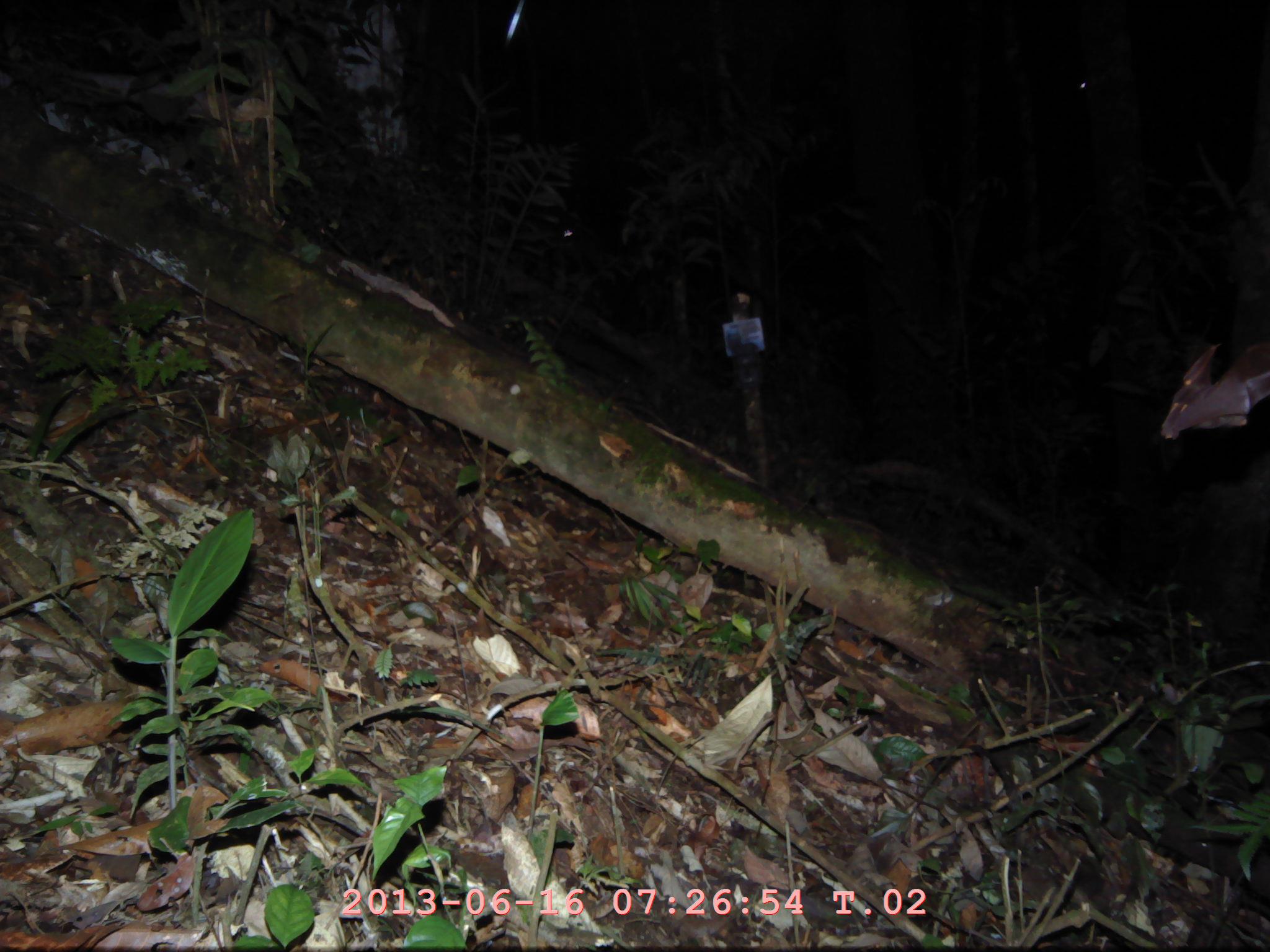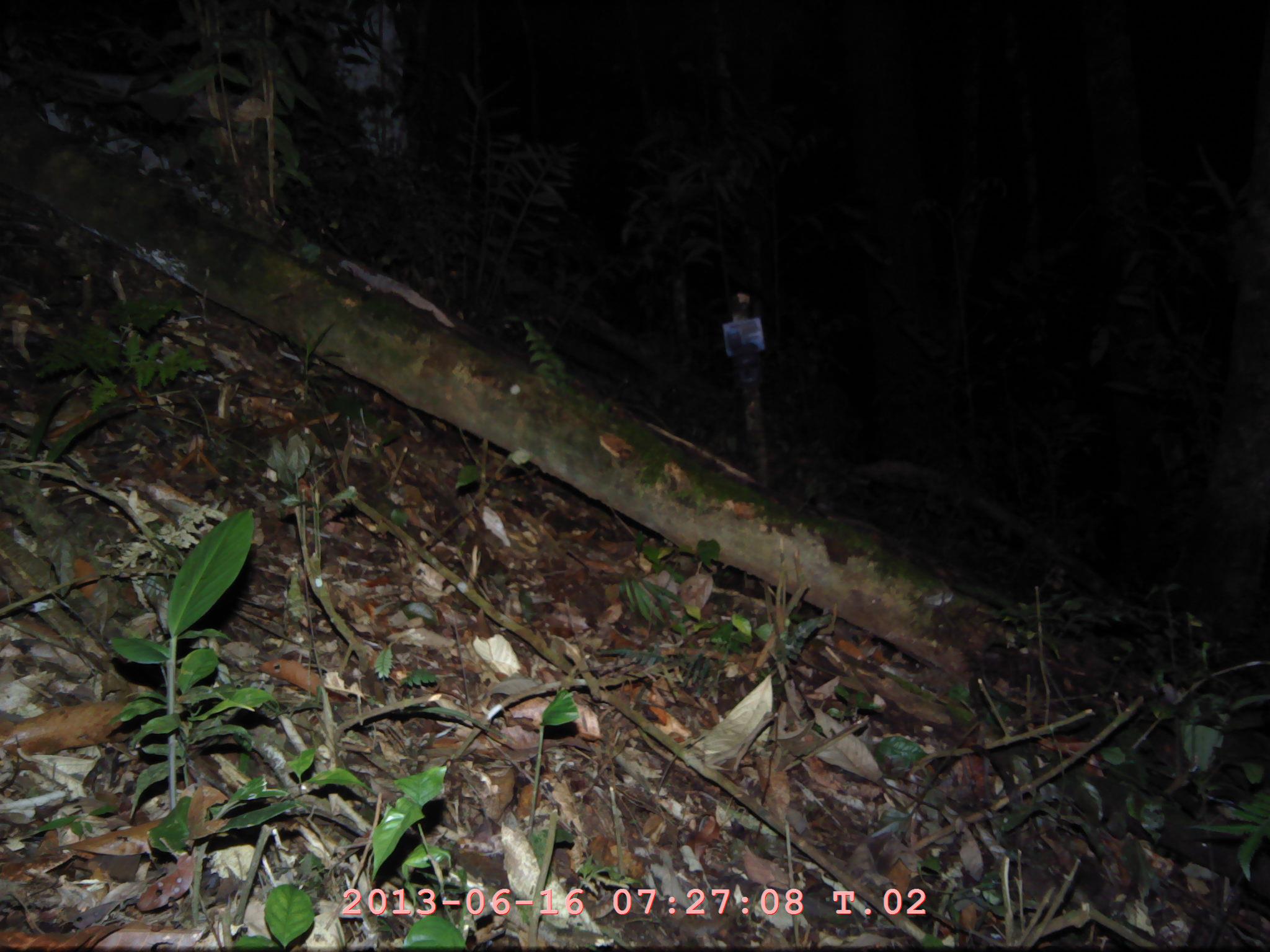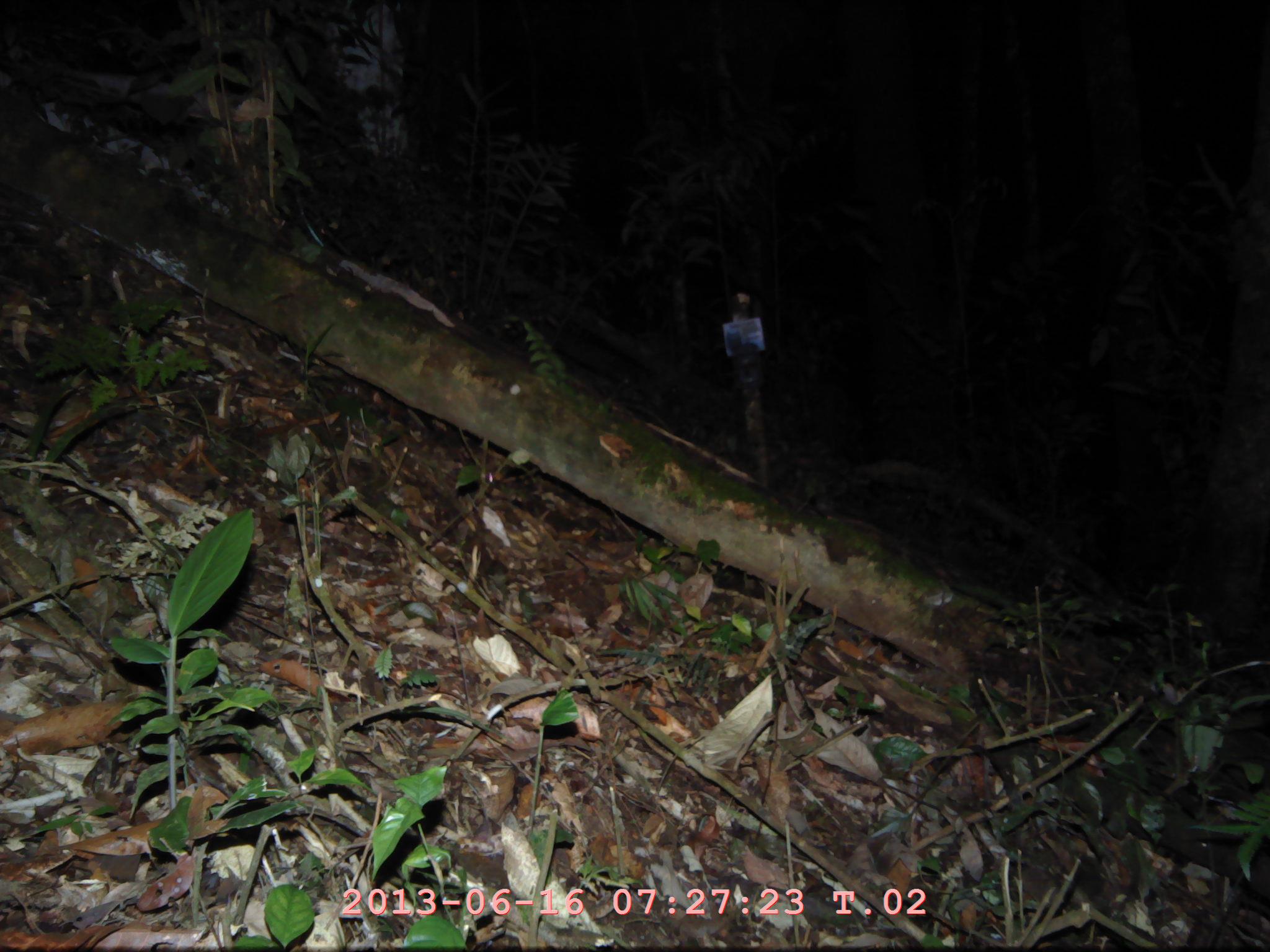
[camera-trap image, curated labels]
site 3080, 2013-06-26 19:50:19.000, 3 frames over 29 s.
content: unidentified animal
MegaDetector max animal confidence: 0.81